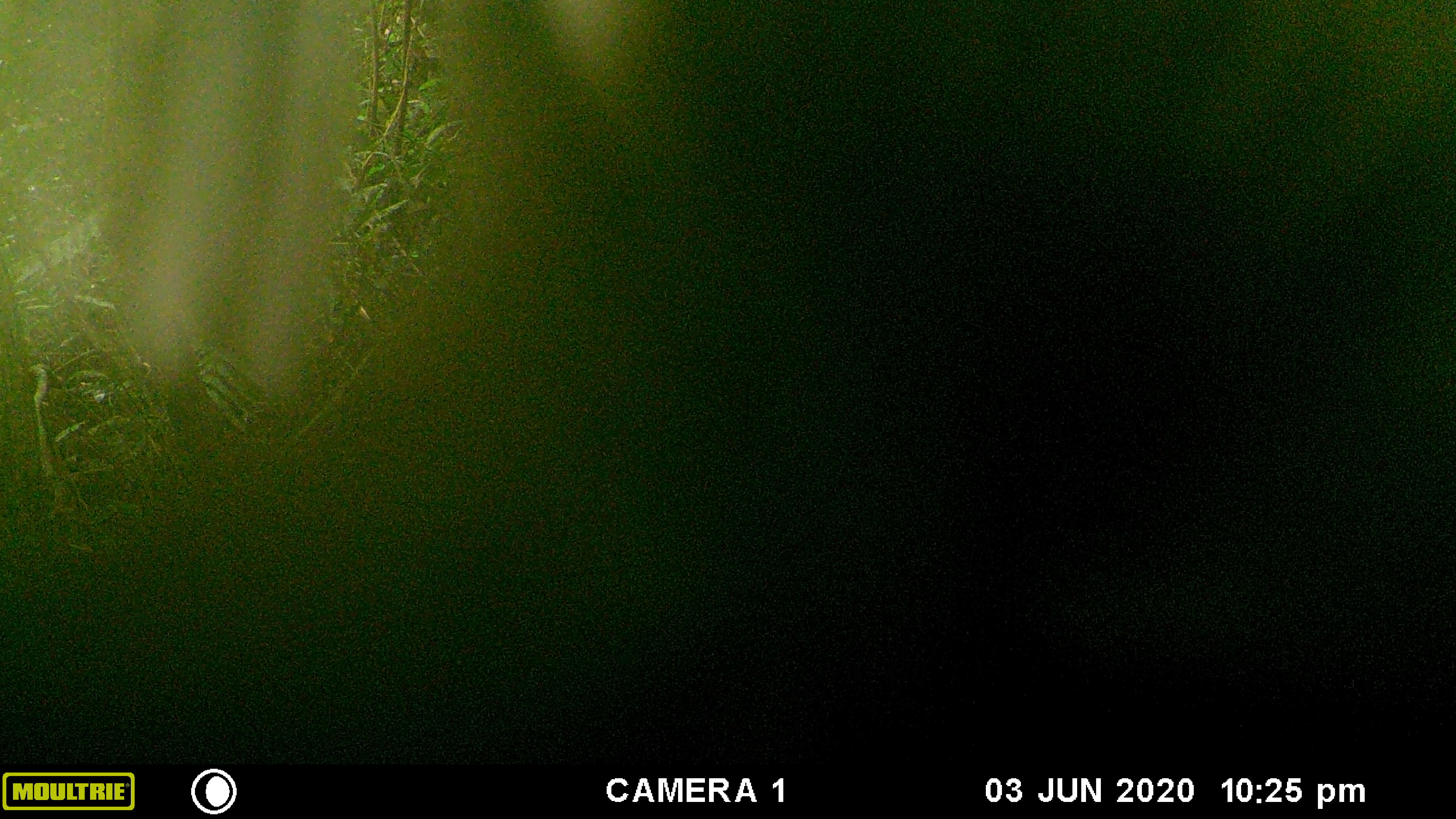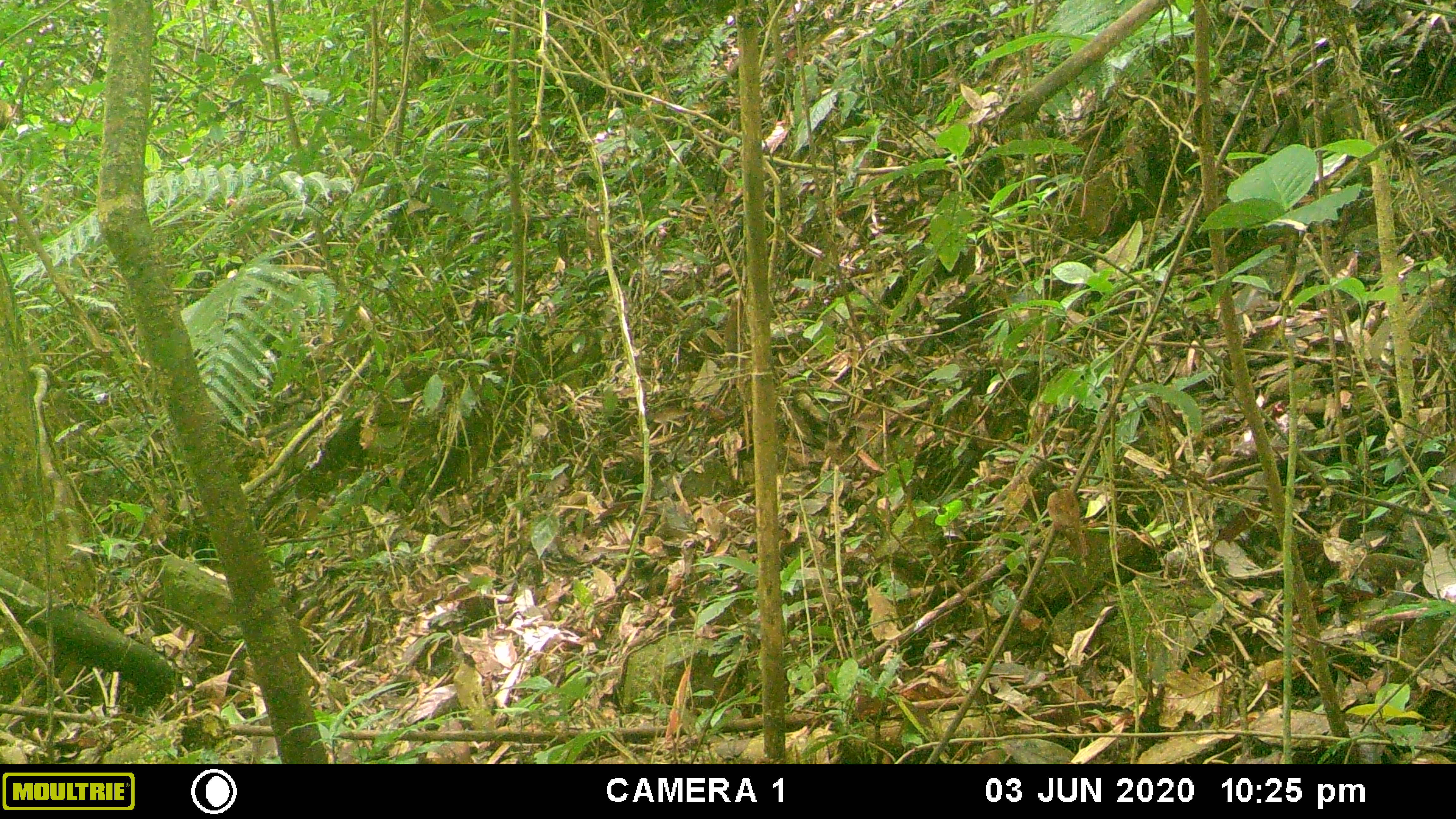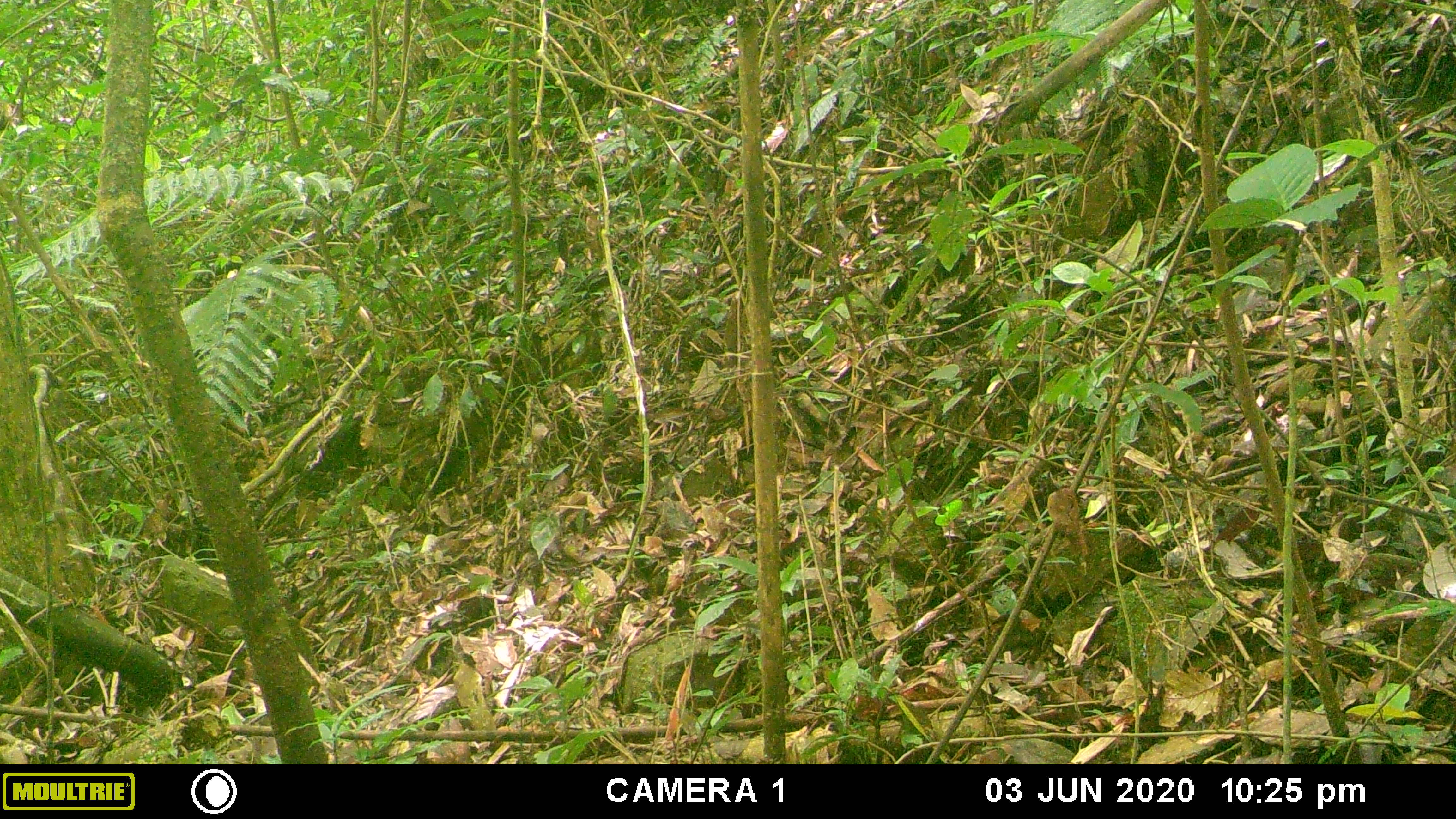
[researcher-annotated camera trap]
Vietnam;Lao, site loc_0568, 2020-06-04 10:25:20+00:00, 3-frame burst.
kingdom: Animalia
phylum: Chordata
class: Aves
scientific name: Aves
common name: bird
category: unidentified bird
Unidentified bird (bird) (Aves). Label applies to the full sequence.